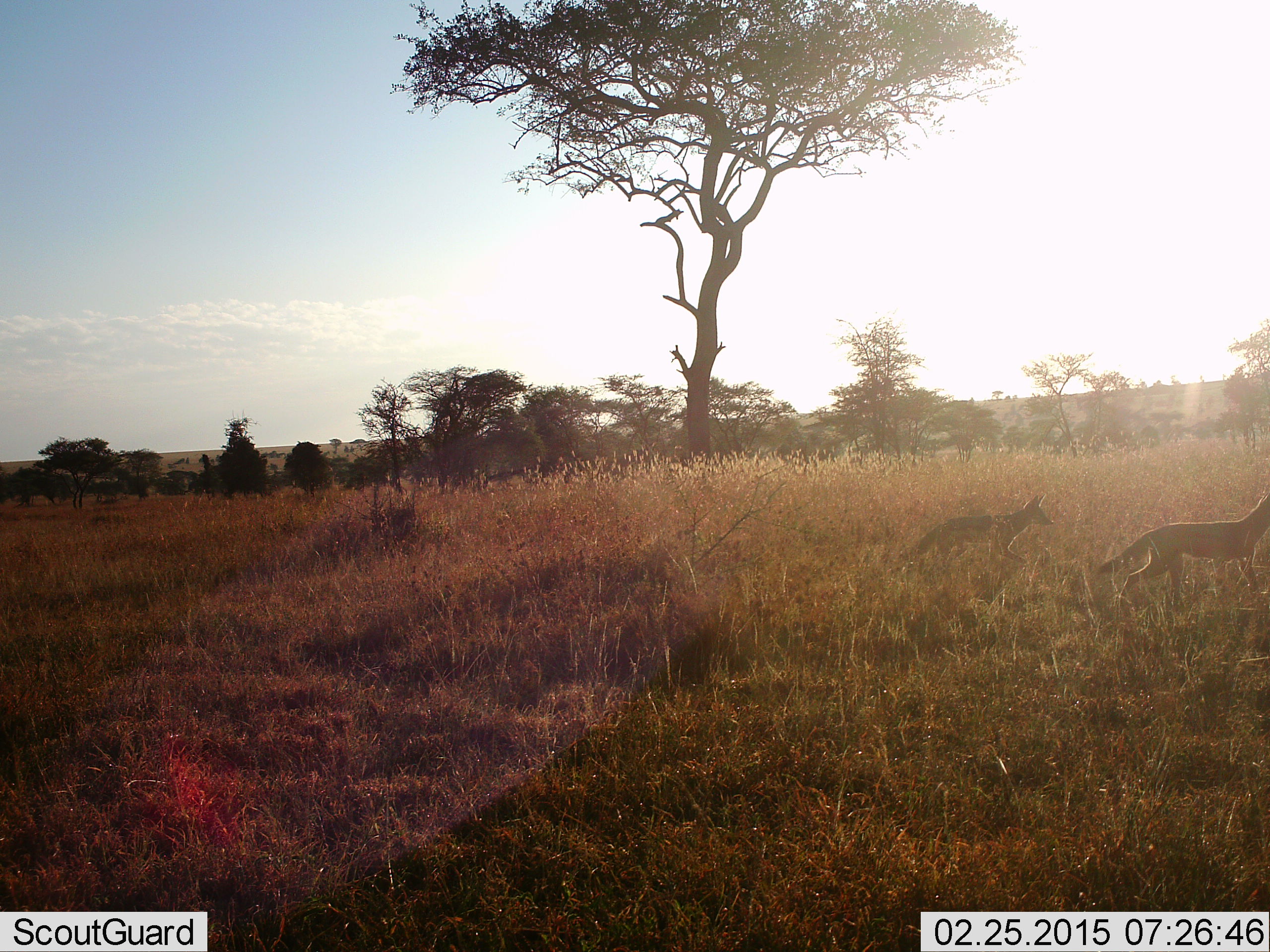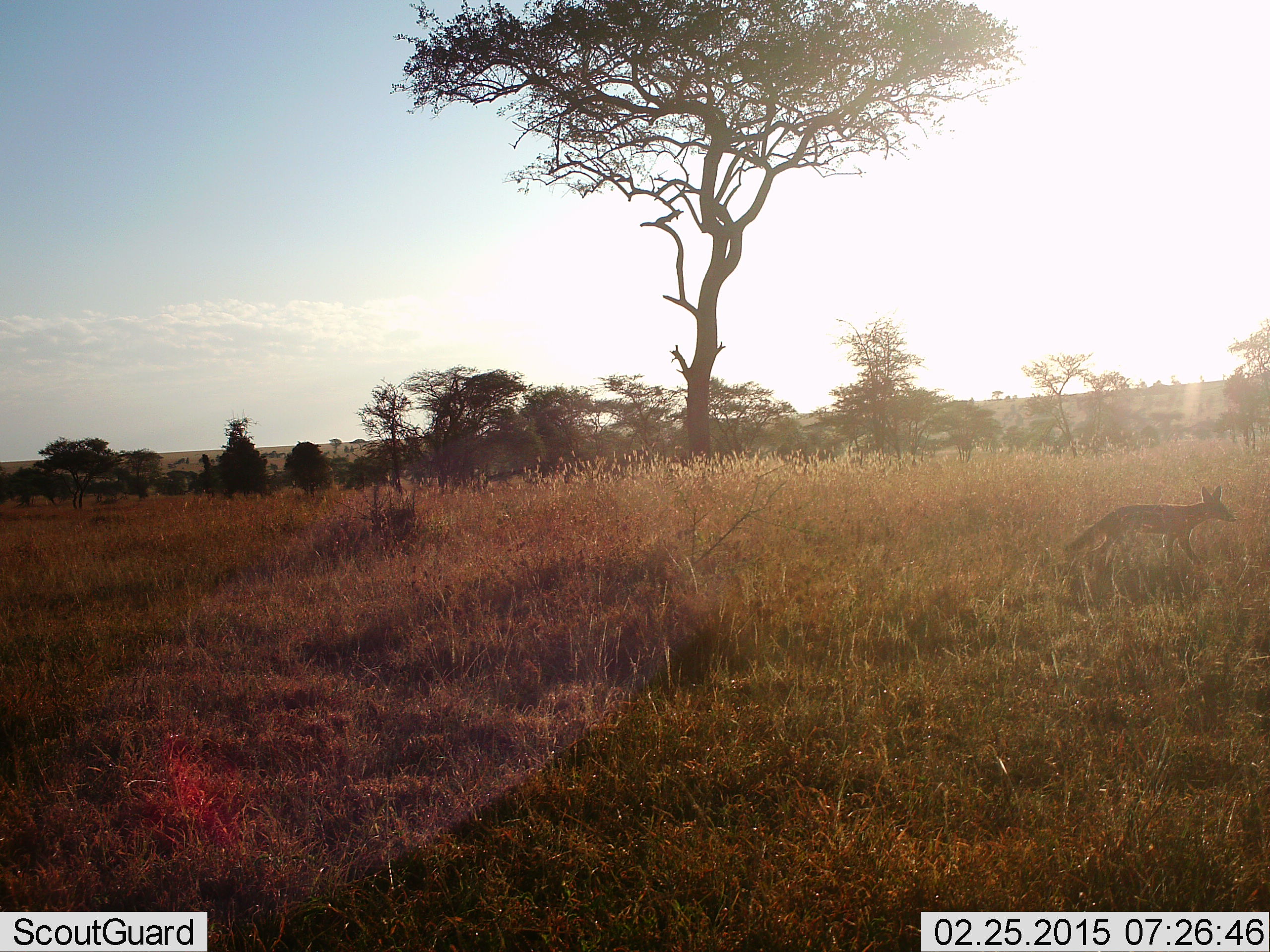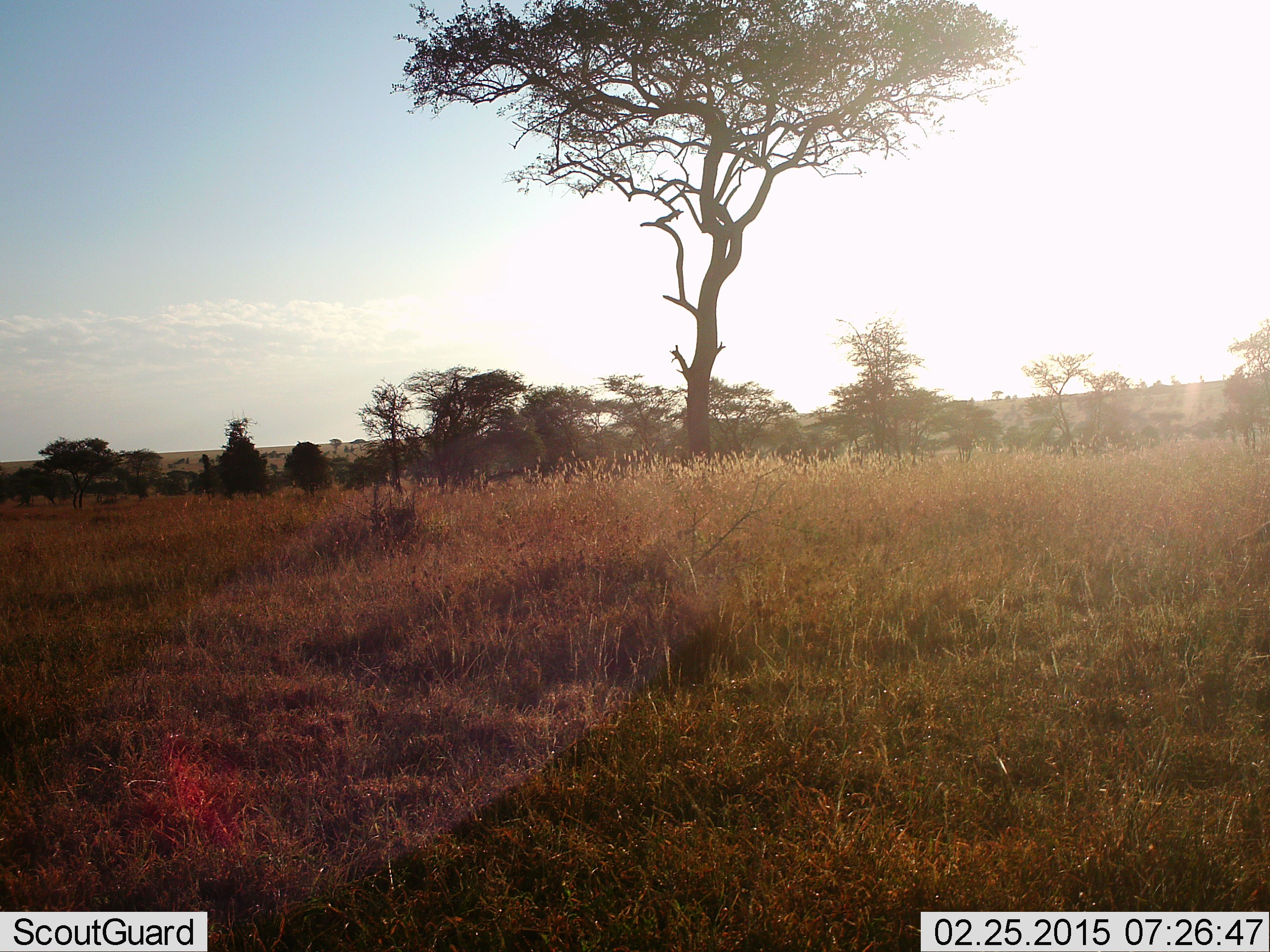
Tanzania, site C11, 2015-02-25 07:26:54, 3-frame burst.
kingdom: Animalia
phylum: Chordata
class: Mammalia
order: Carnivora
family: Canidae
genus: Lupulella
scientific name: Lupulella mesomelas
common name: black-backed jackal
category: jackal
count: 2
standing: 0%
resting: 0%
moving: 100%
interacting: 0%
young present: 0%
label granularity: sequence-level